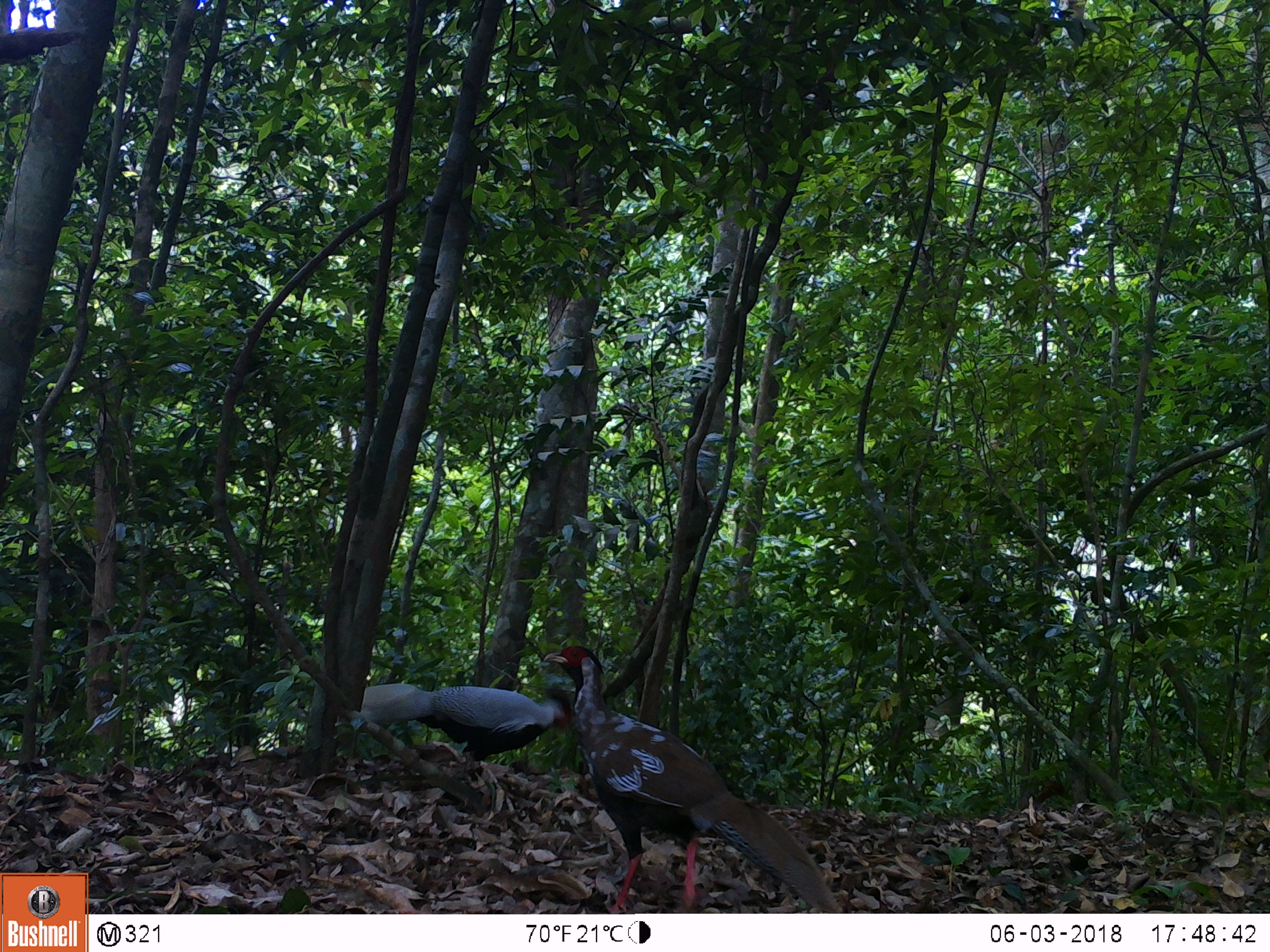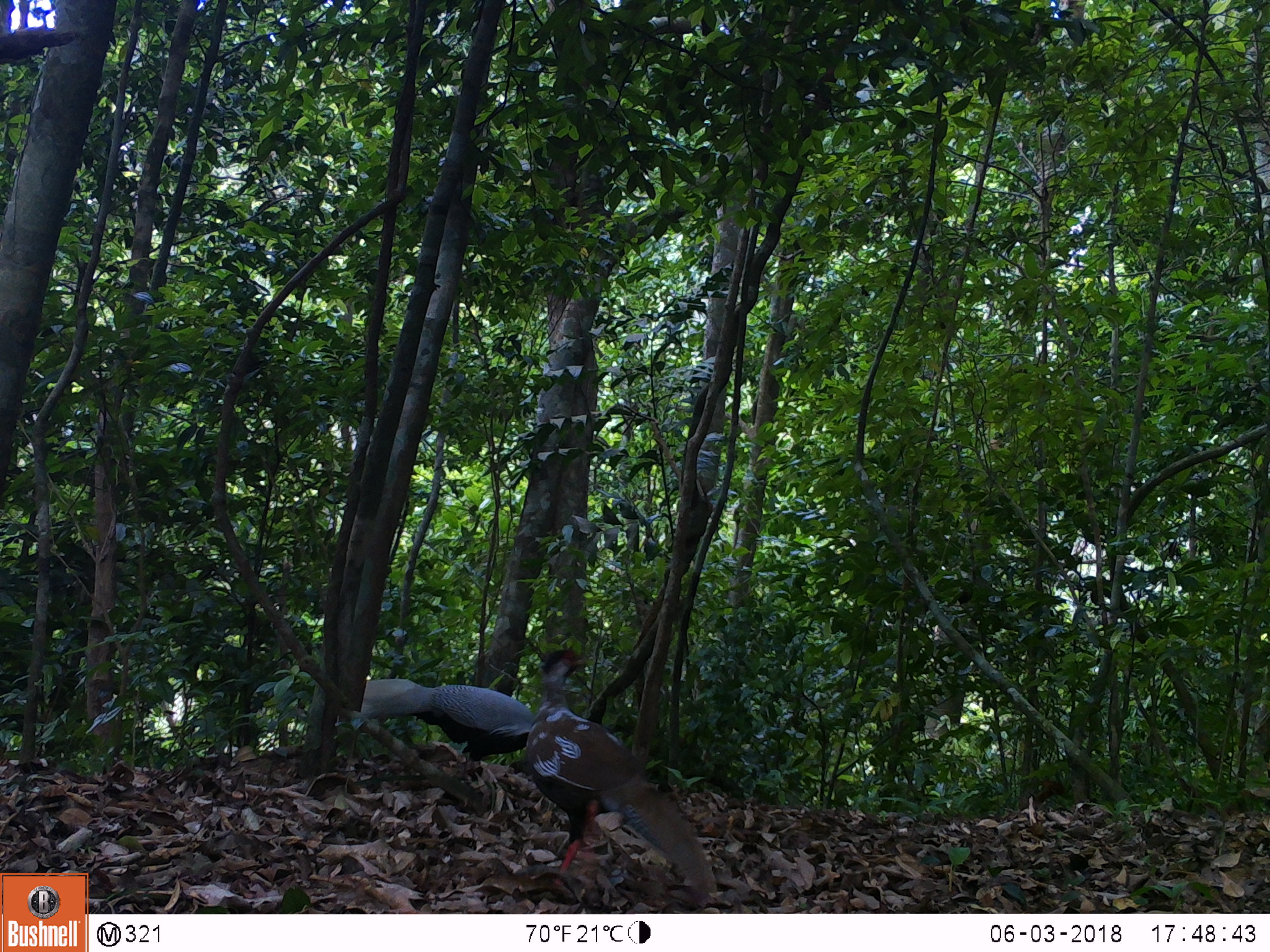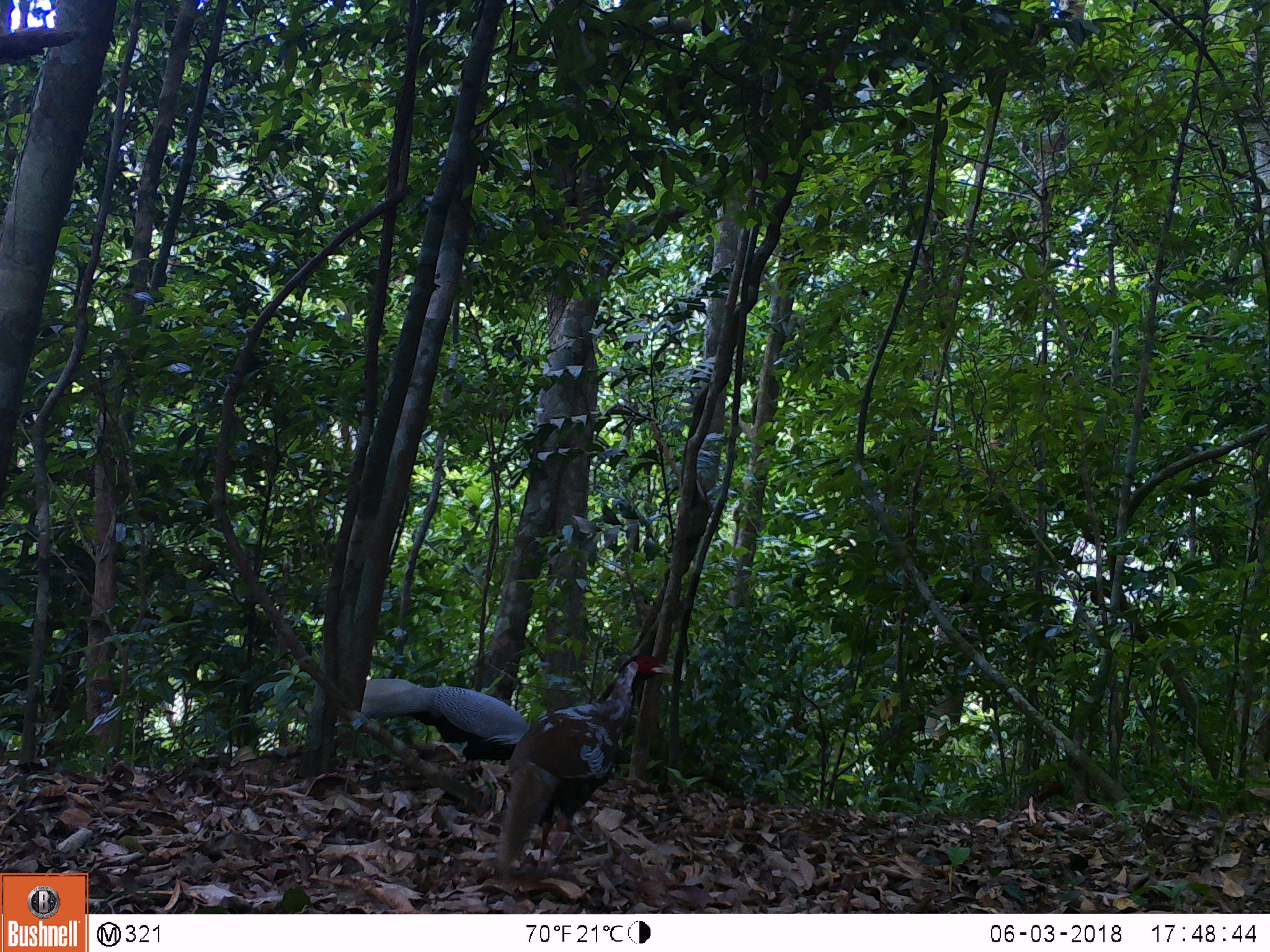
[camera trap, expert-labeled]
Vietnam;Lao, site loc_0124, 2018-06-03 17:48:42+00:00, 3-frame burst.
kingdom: Animalia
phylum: Chordata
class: Aves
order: Galliformes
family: Phasianidae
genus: Lophura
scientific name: Lophura nycthemera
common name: silver pheasant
Silver pheasant (Lophura nycthemera). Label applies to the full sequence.